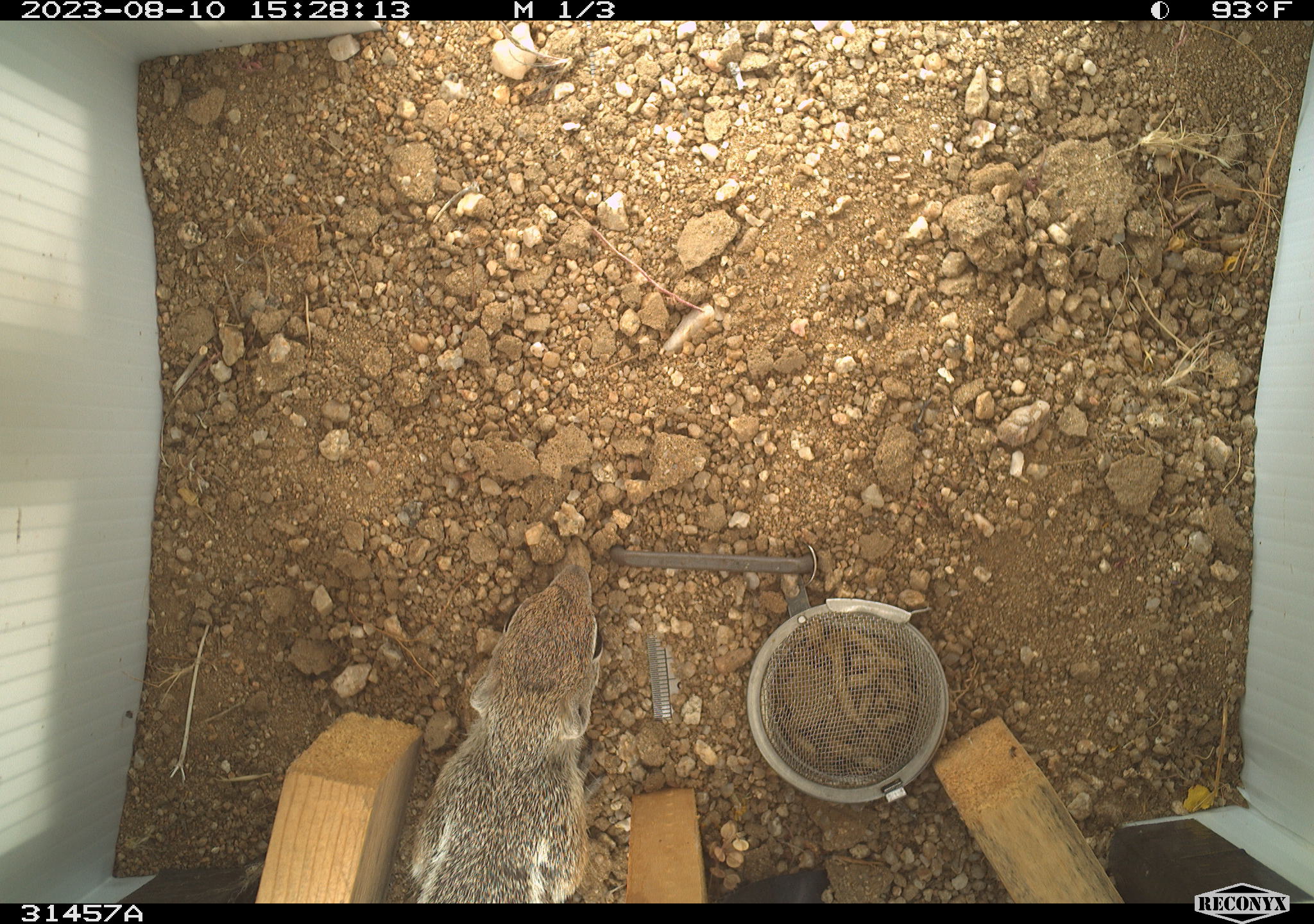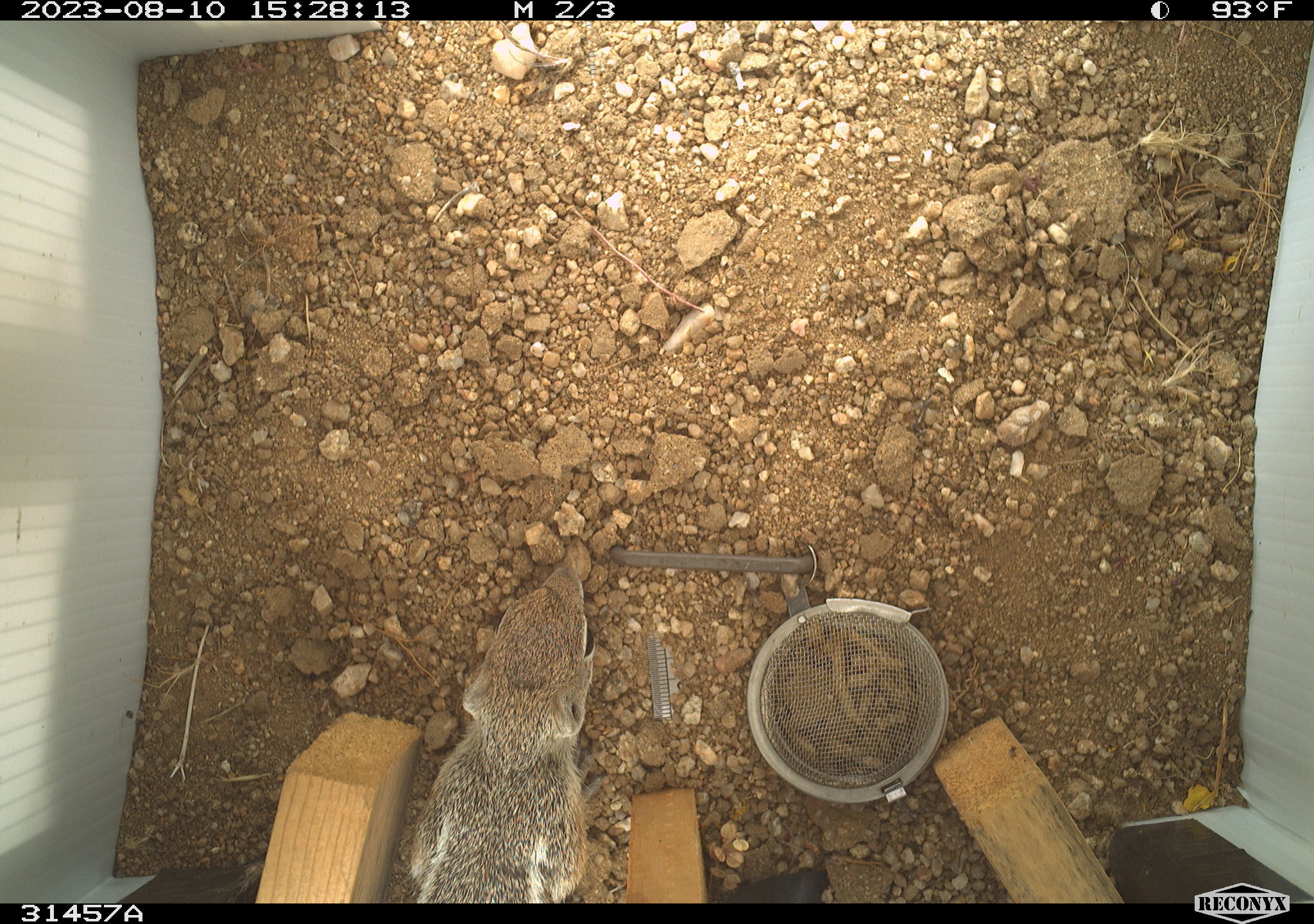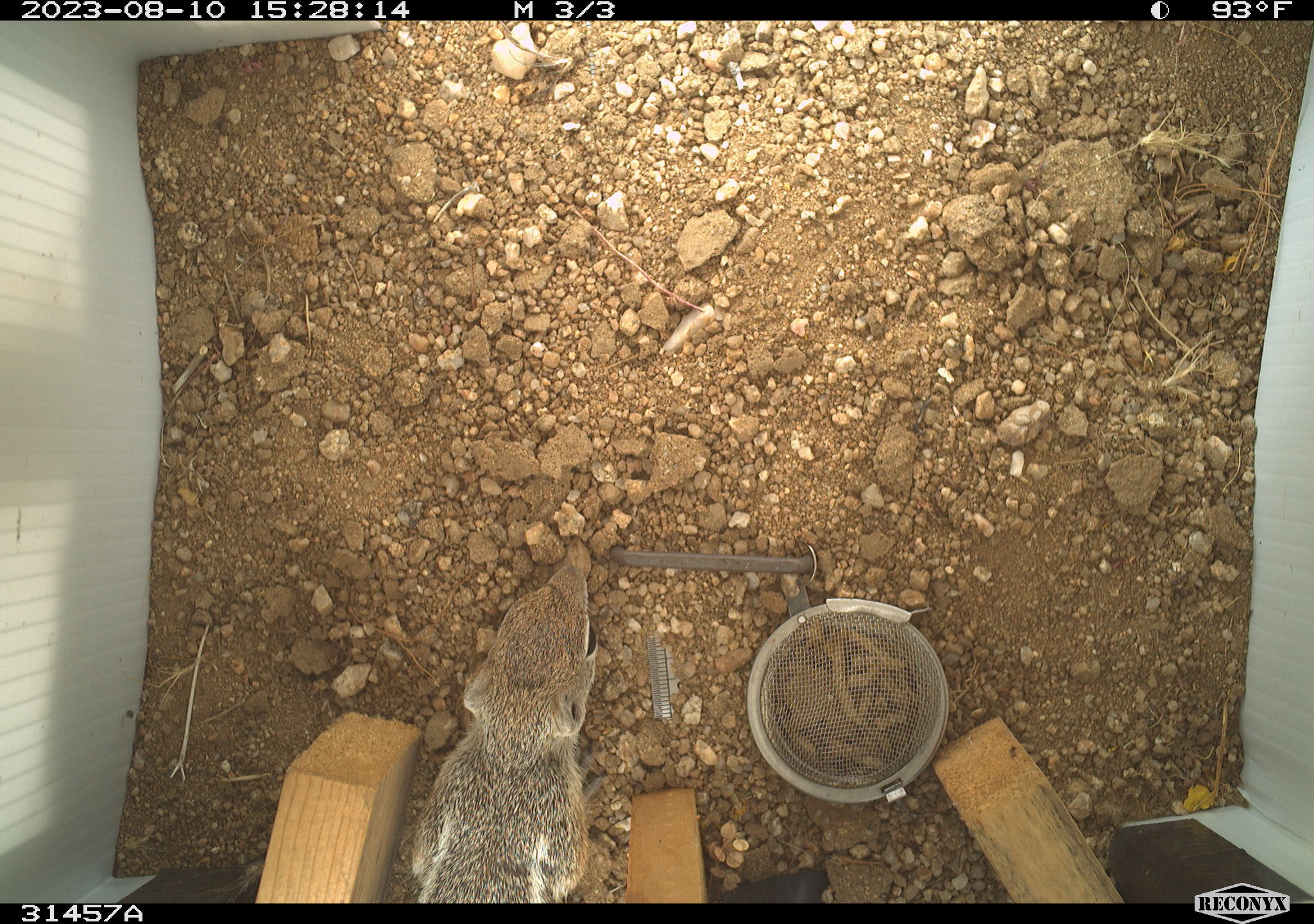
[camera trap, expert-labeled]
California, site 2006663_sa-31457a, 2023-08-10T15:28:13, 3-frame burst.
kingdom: Animalia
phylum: Chordata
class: Mammalia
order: Rodentia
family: Sciuridae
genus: Ammospermophilus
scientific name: Ammospermophilus leucurus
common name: white-tailed antelope squirrel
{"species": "white-tailed antelope squirrel (Ammospermophilus leucurus)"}